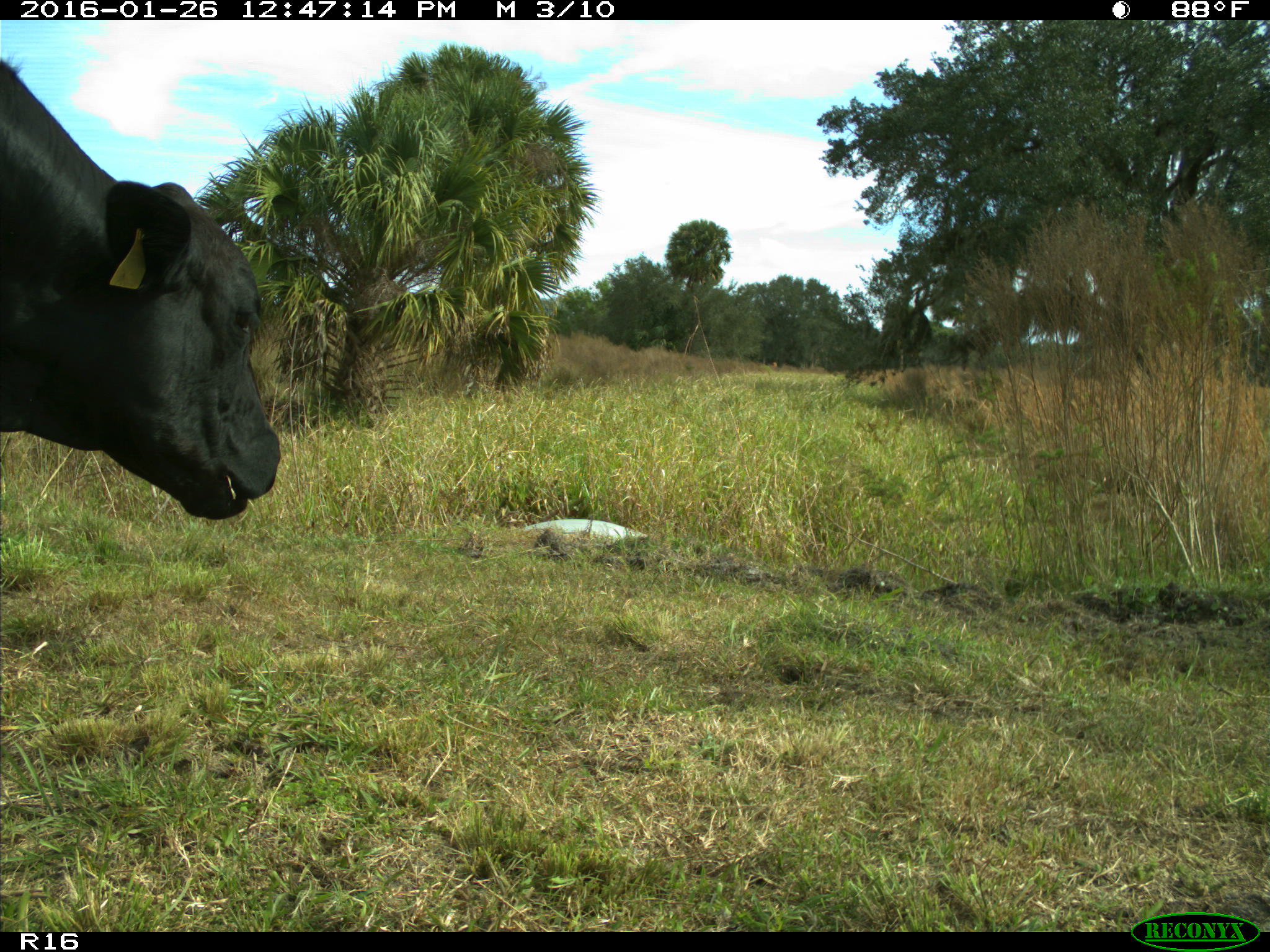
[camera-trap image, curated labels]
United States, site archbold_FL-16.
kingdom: Animalia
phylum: Chordata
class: Mammalia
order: Artiodactyla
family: Bovidae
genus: Bos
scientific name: Bos taurus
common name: domestic cow